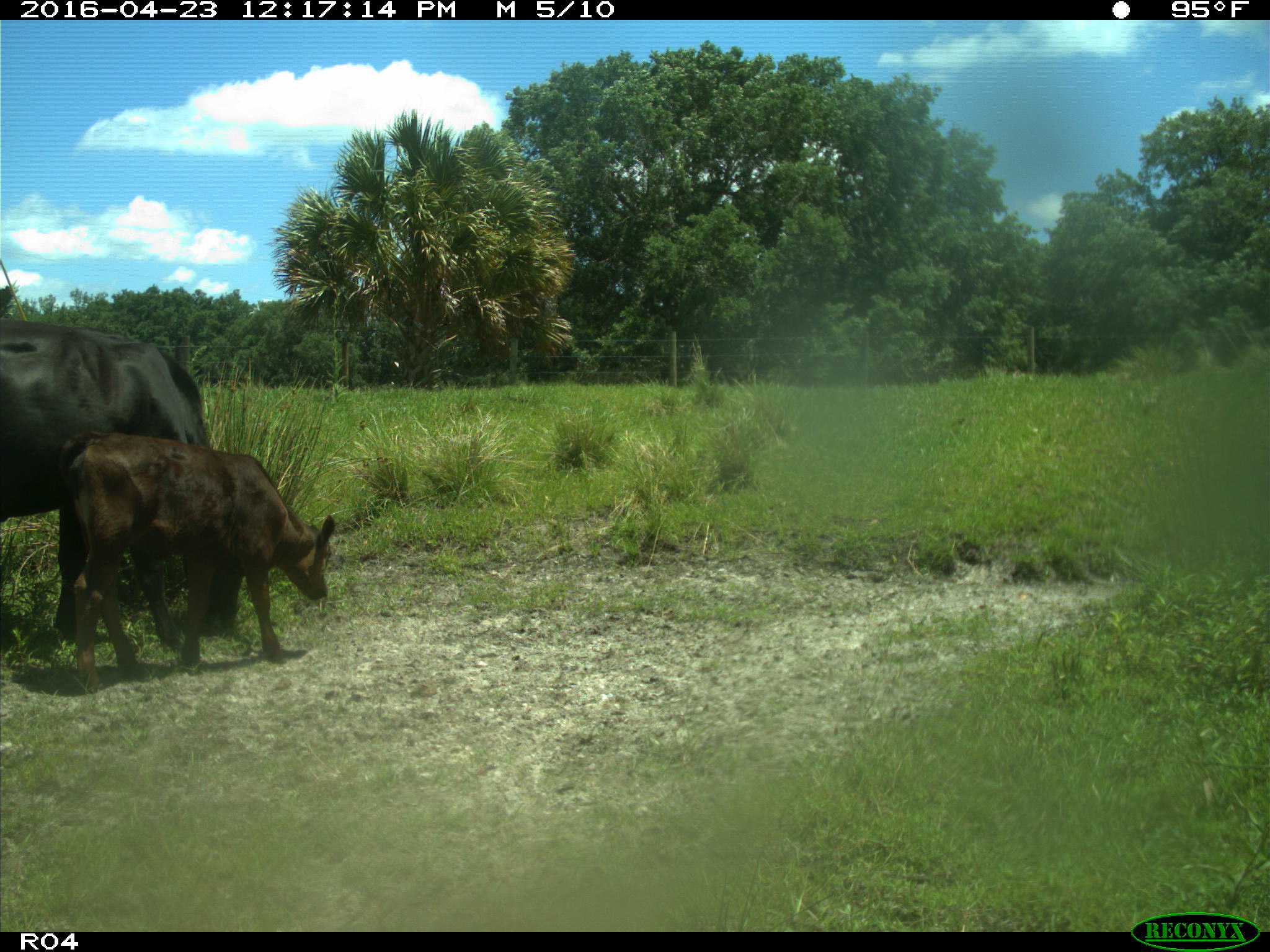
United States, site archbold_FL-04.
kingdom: Animalia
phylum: Chordata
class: Mammalia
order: Artiodactyla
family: Bovidae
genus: Bos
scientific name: Bos taurus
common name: domestic cow